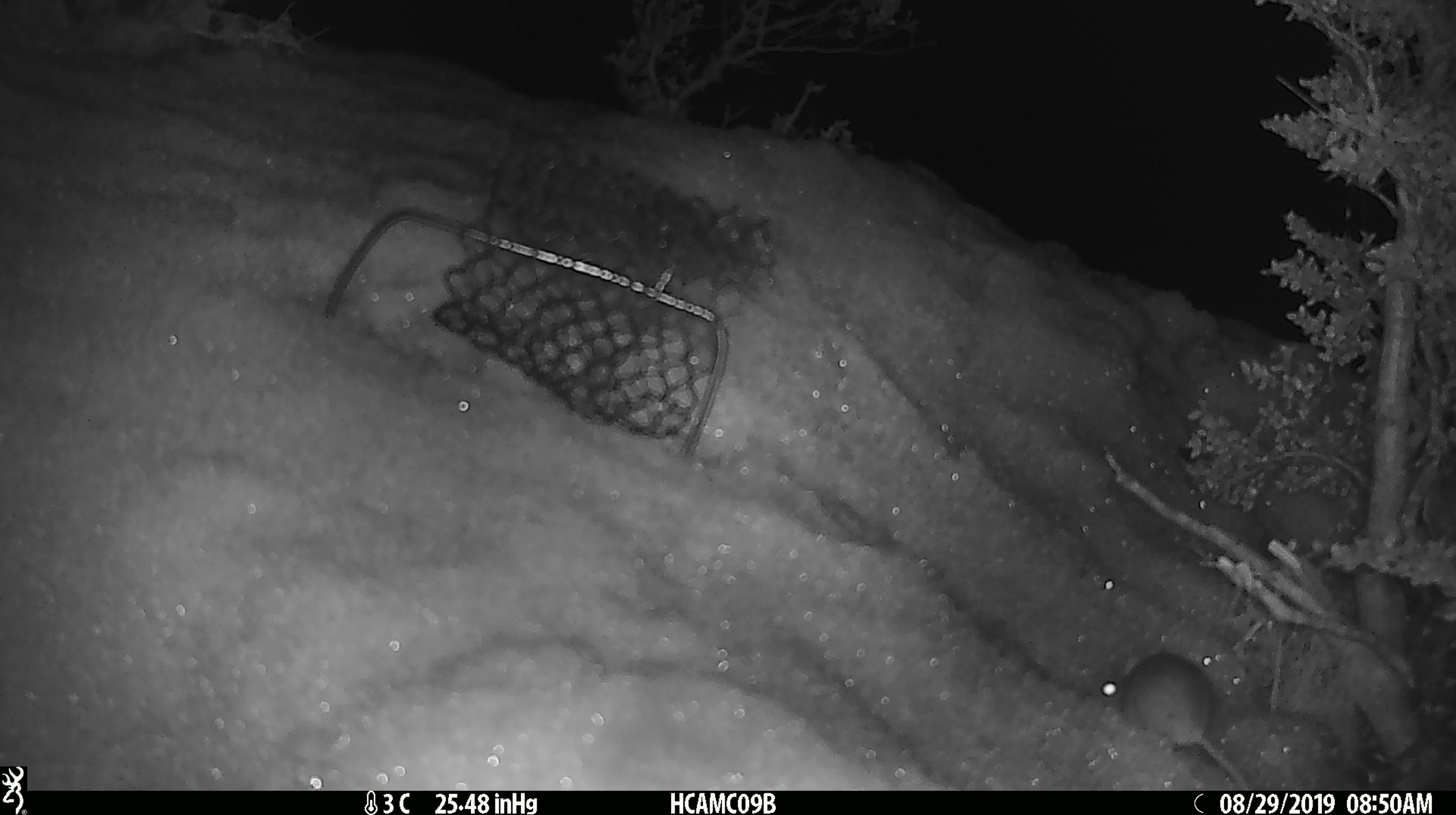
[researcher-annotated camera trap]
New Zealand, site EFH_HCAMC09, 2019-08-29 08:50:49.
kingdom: Animalia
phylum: Chordata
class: Mammalia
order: Rodentia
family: Muridae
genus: Mus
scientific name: Mus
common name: mouse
Mouse (Mus).